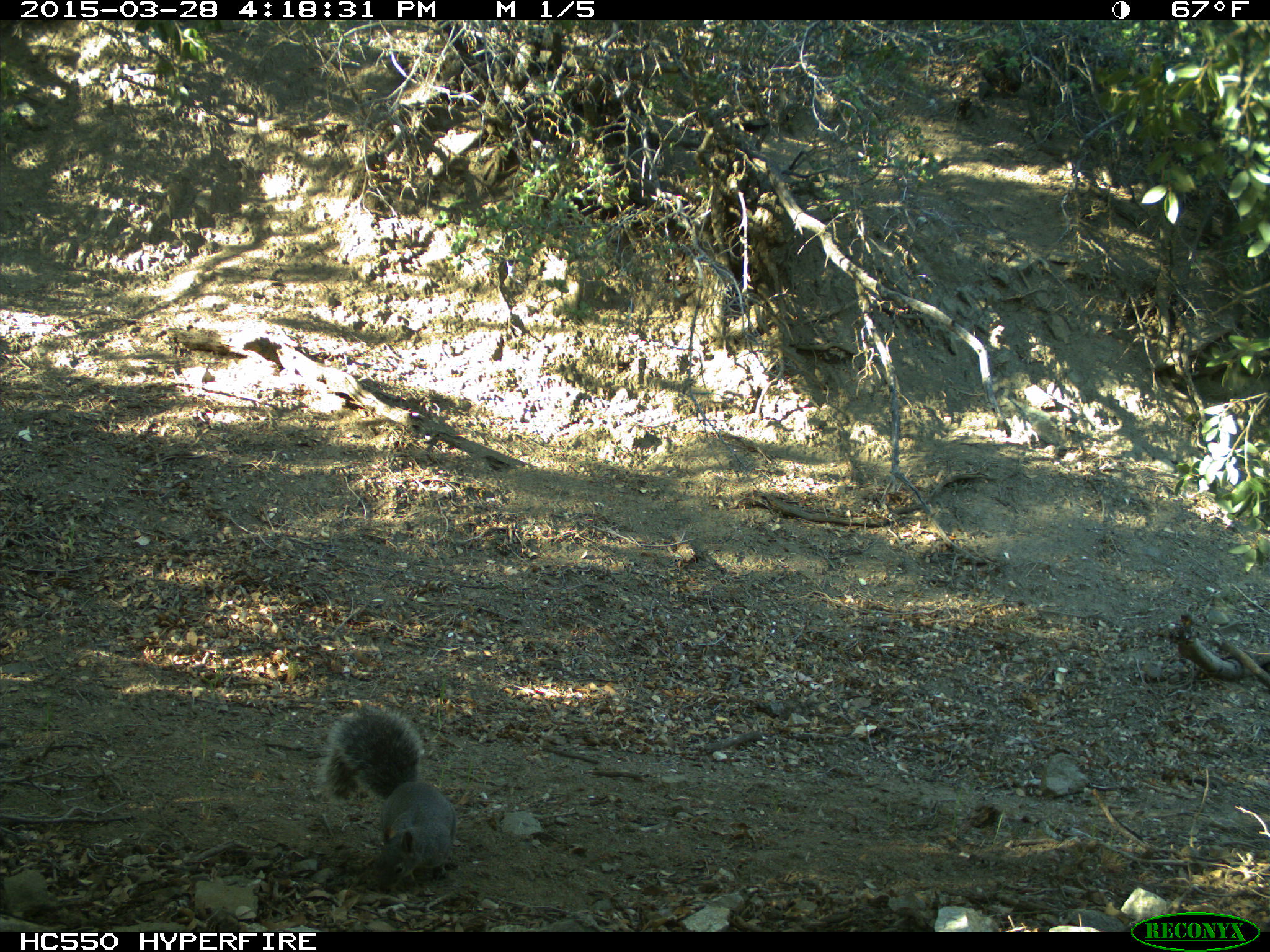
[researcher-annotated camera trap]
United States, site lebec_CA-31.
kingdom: Animalia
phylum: Chordata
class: Mammalia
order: Rodentia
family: Sciuridae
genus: Sciurus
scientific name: Sciurus carolinensis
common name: eastern gray squirrel